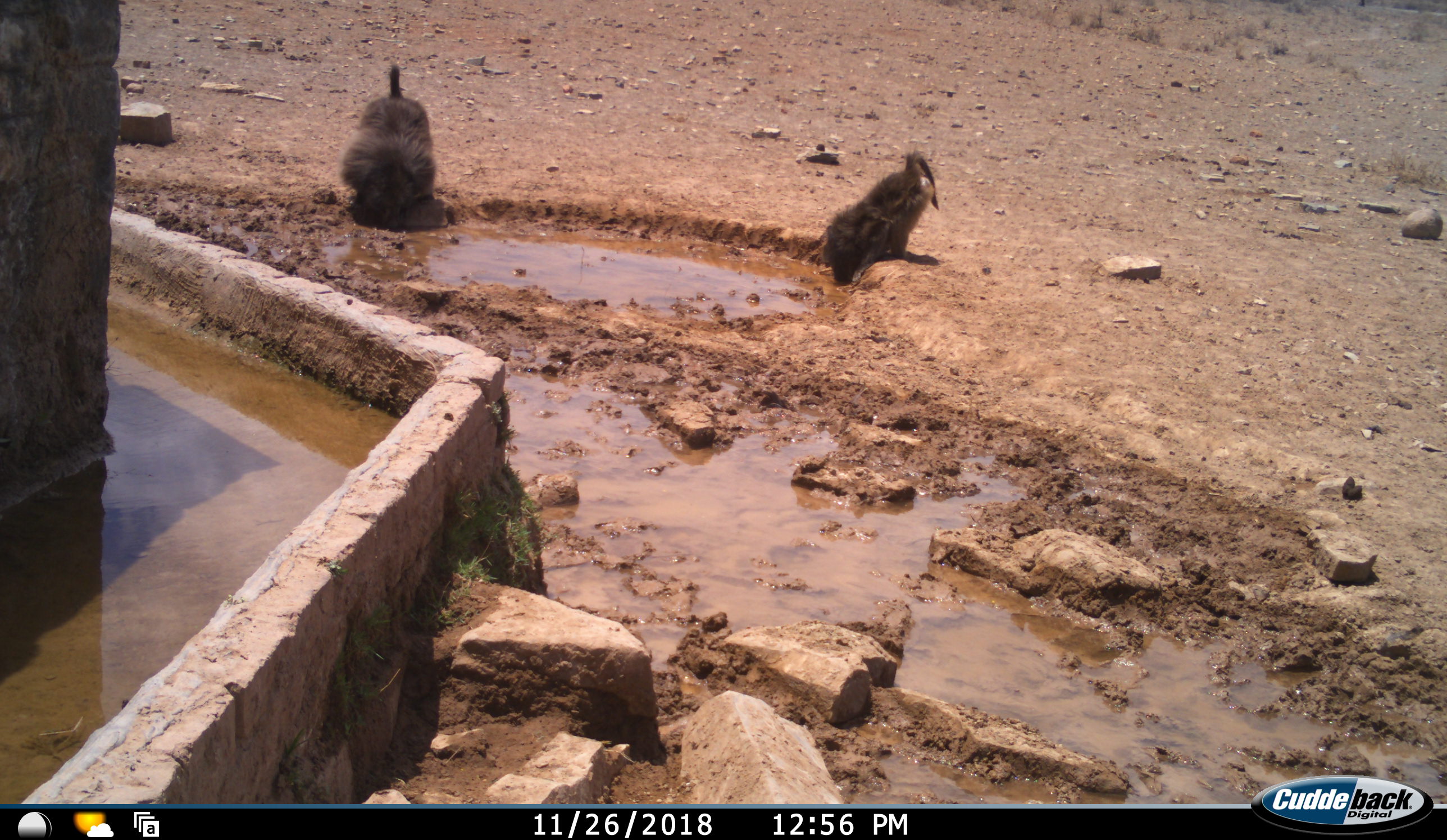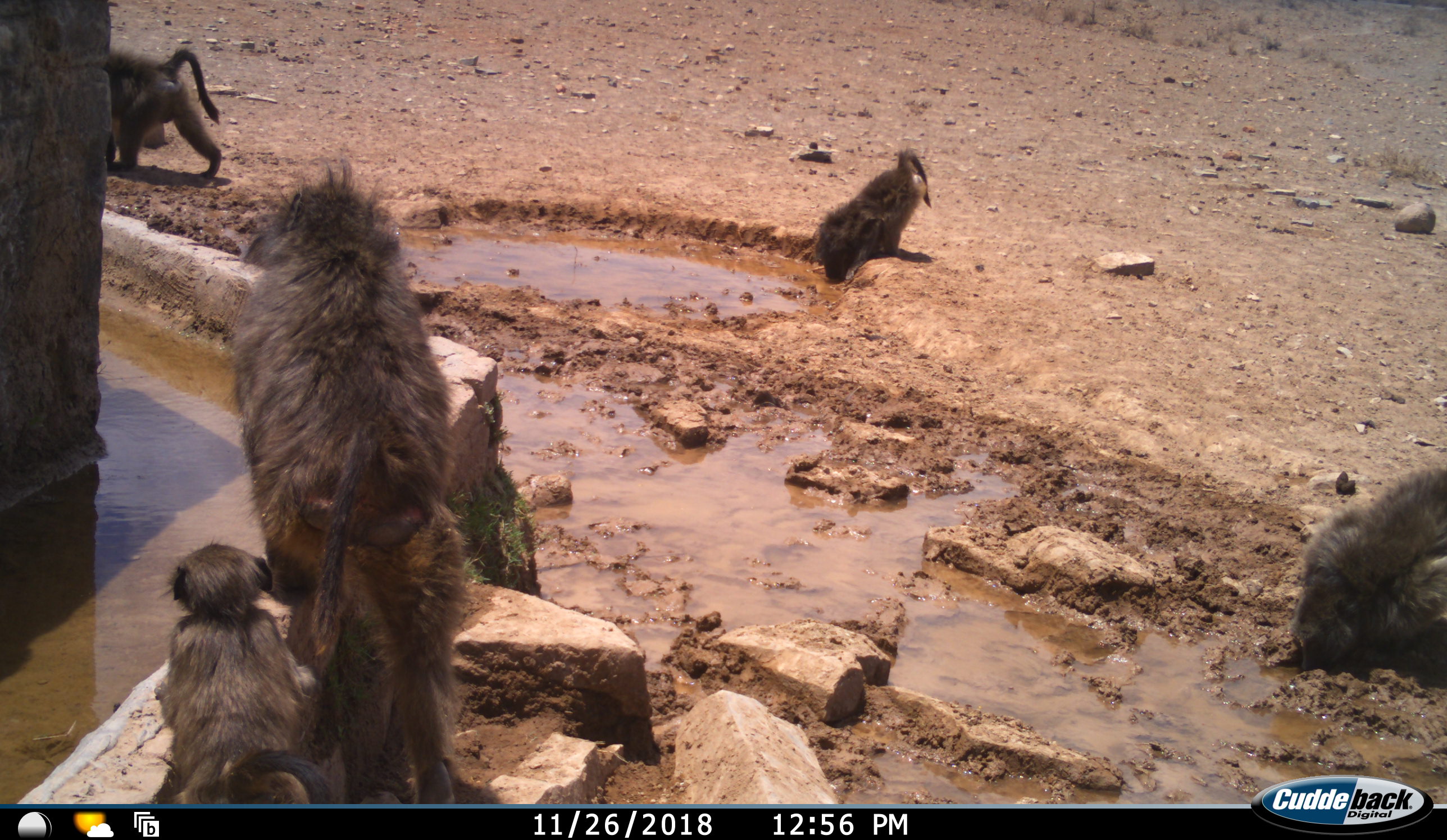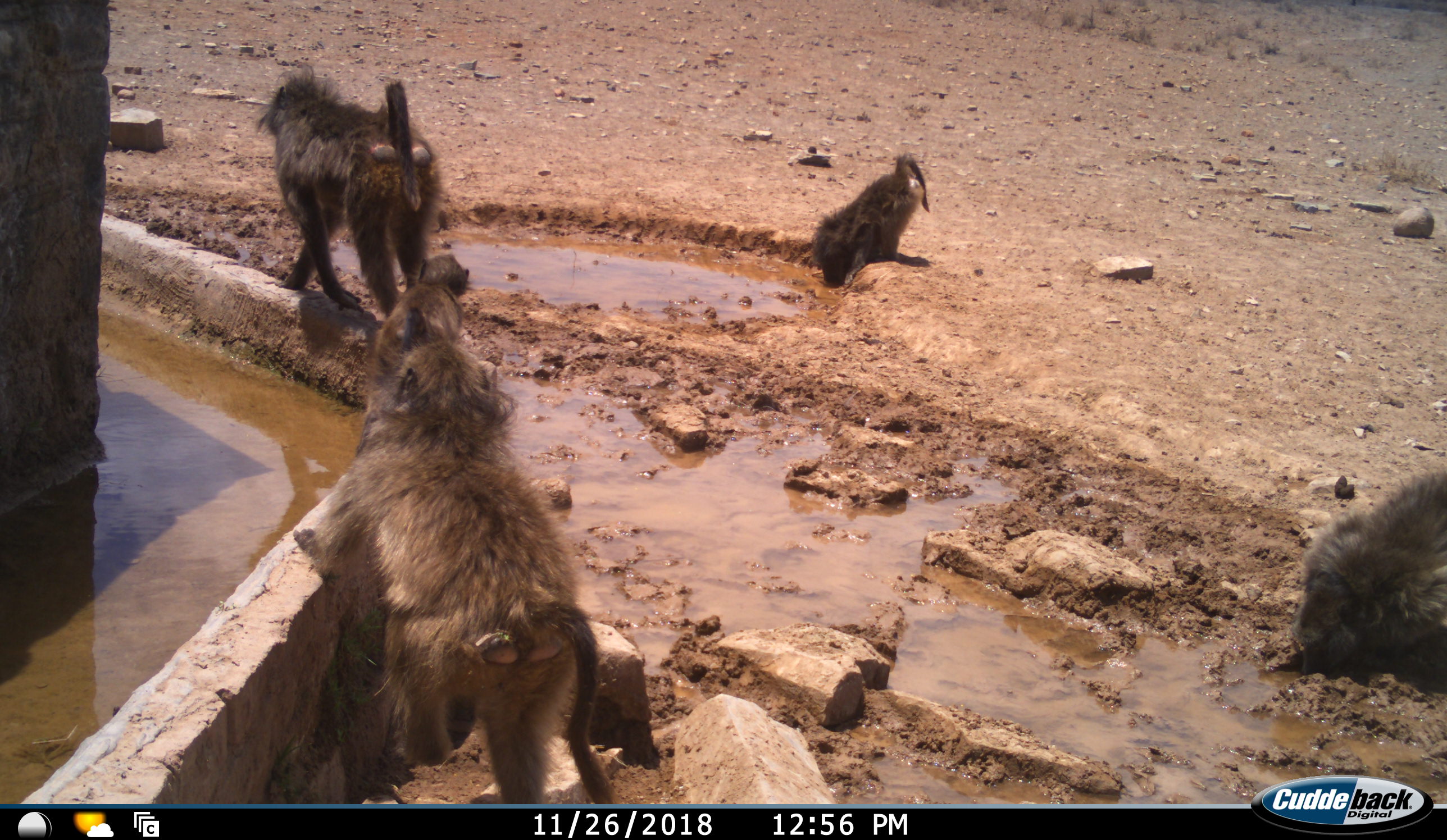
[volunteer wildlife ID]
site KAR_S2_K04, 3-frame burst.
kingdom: Animalia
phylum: Chordata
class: Mammalia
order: Primates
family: Cercopithecidae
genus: Papio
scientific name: Papio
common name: baboon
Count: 6.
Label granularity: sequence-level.